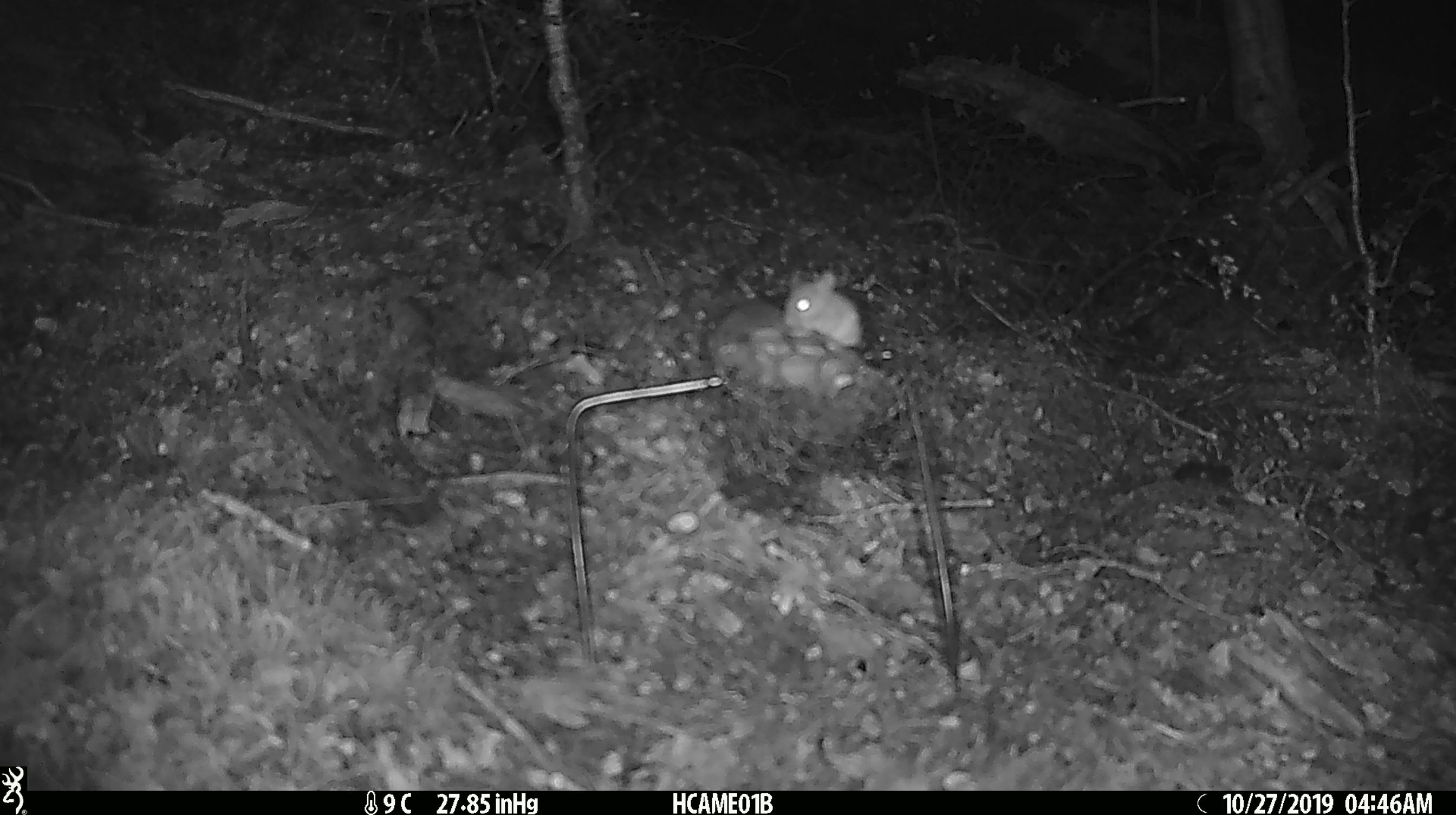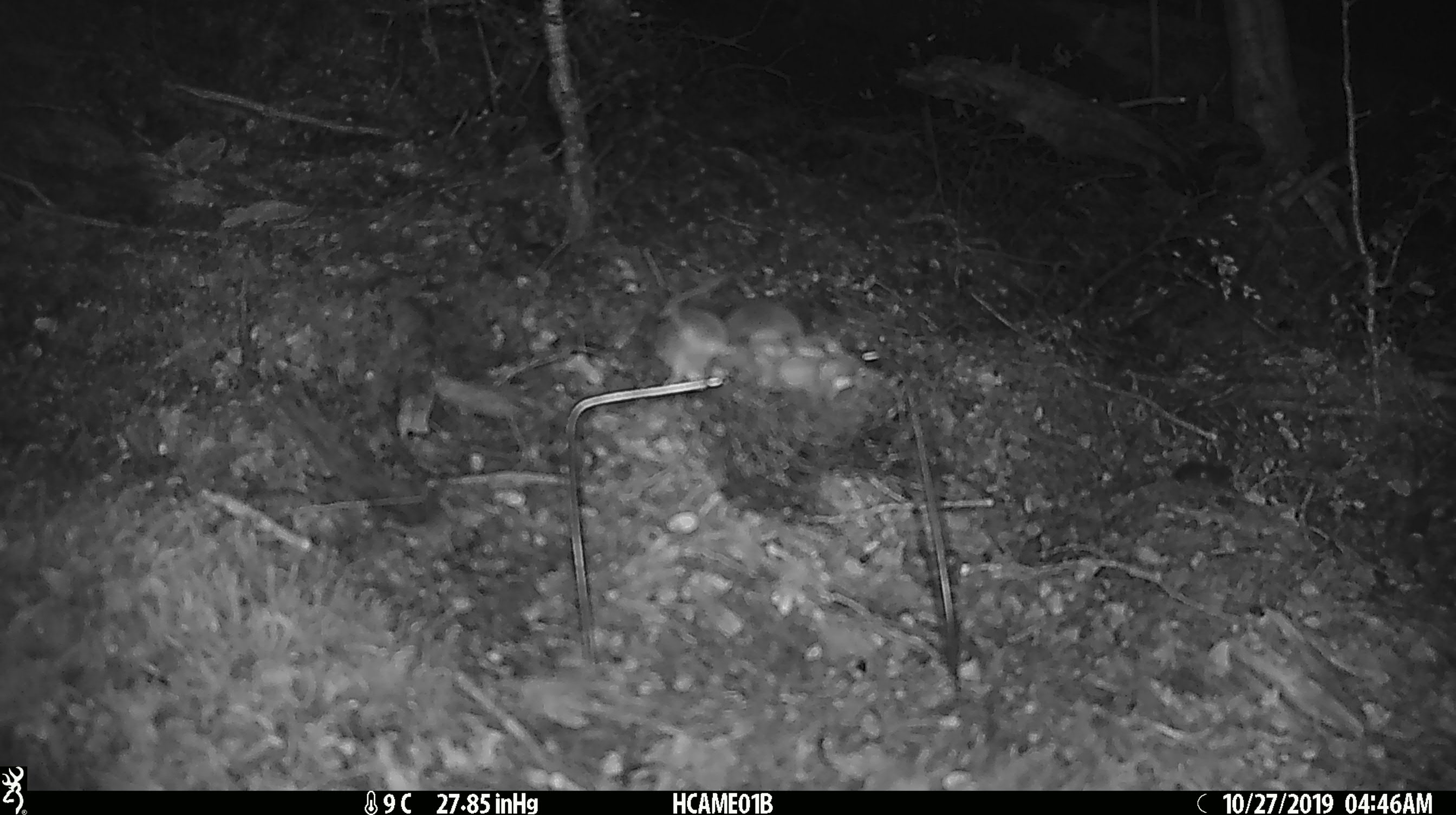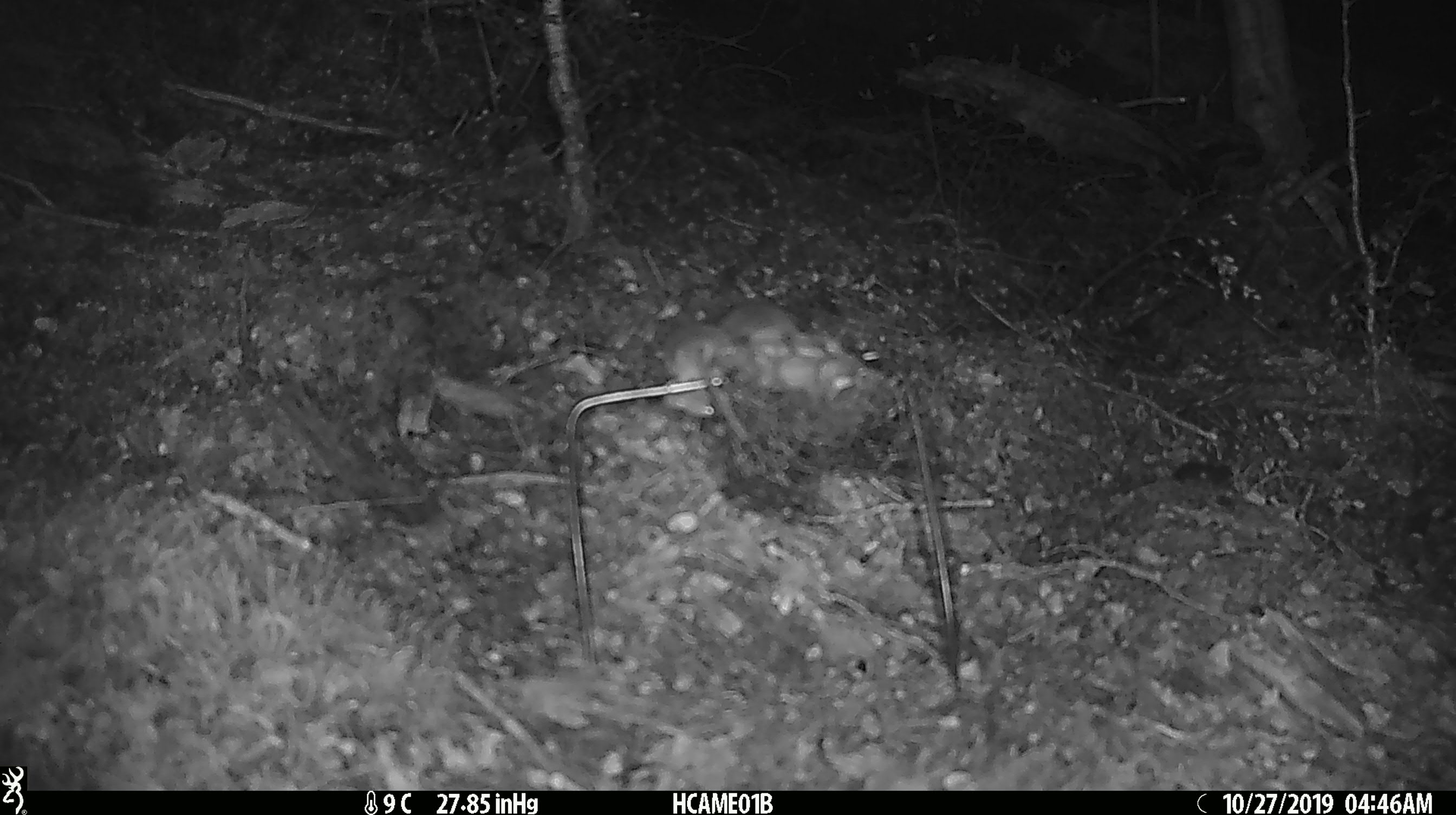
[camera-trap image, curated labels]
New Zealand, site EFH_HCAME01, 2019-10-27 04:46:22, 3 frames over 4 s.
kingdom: Animalia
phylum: Chordata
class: Mammalia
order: Rodentia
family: Muridae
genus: Mus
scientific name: Mus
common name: mouse